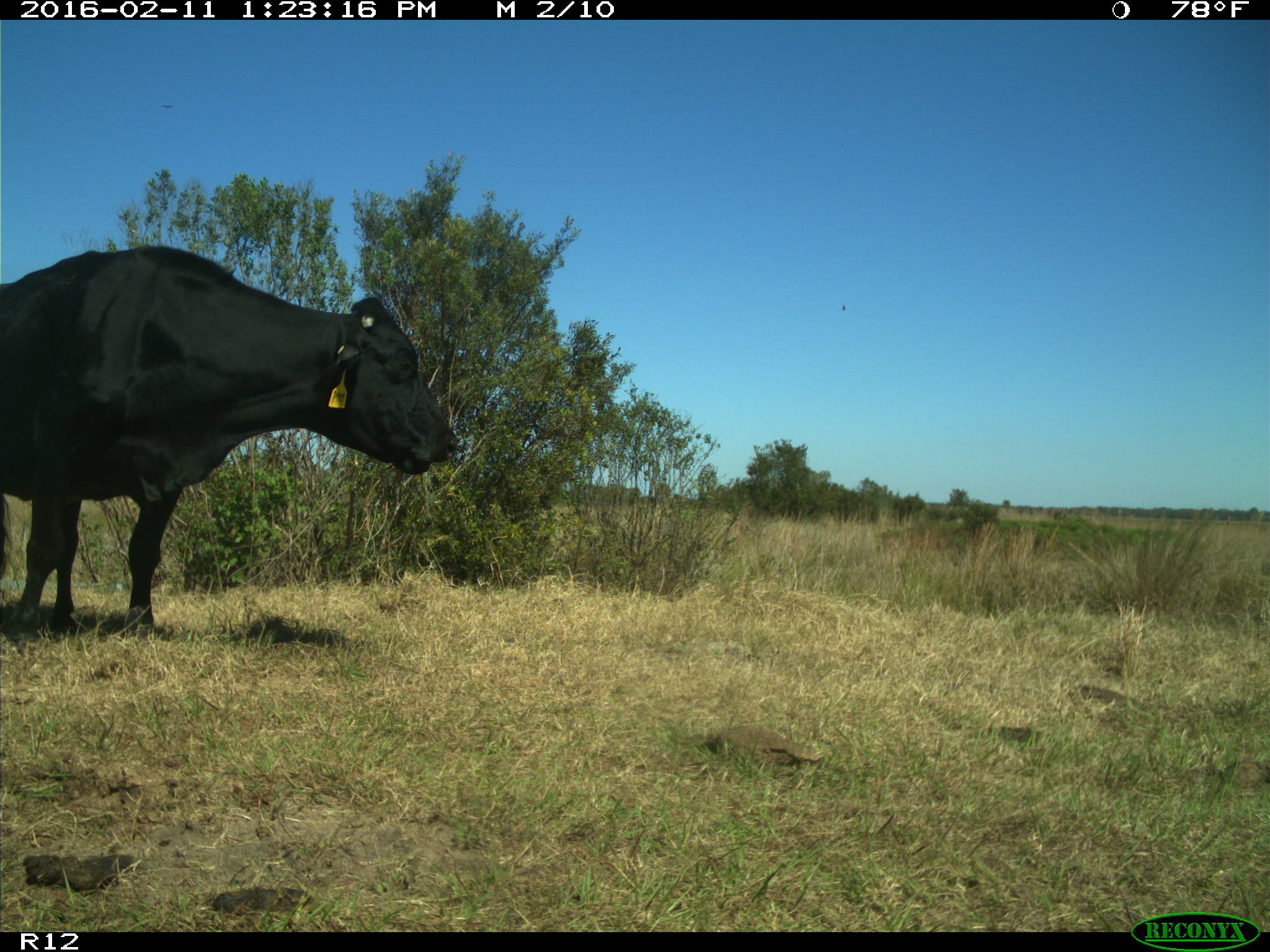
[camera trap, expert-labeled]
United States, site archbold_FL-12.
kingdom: Animalia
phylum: Chordata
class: Mammalia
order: Artiodactyla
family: Bovidae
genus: Bos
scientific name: Bos taurus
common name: domestic cow